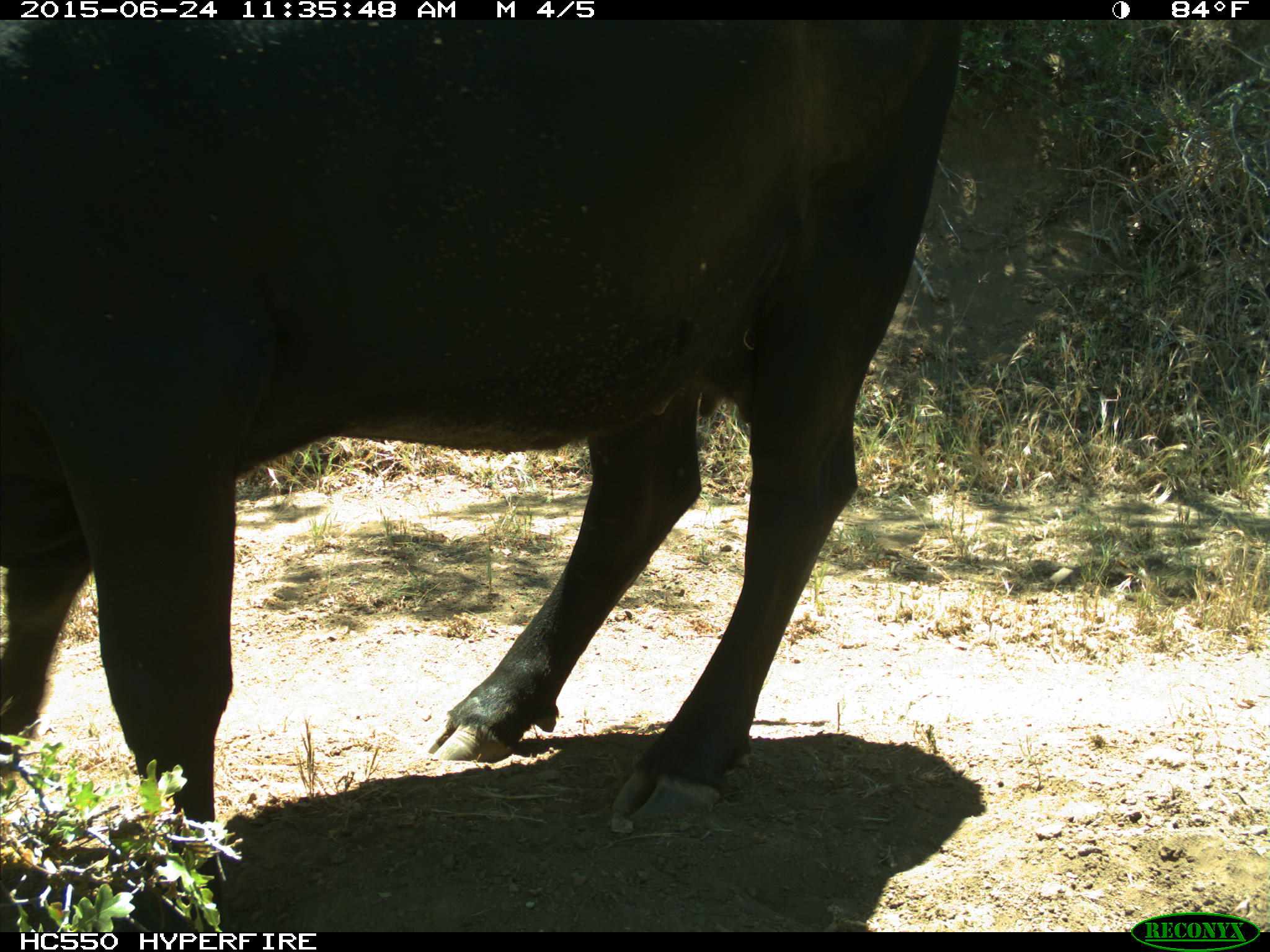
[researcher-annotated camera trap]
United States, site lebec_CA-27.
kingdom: Animalia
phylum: Chordata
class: Mammalia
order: Artiodactyla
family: Bovidae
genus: Bos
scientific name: Bos taurus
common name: domestic cow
Bos taurus (domestic cow).